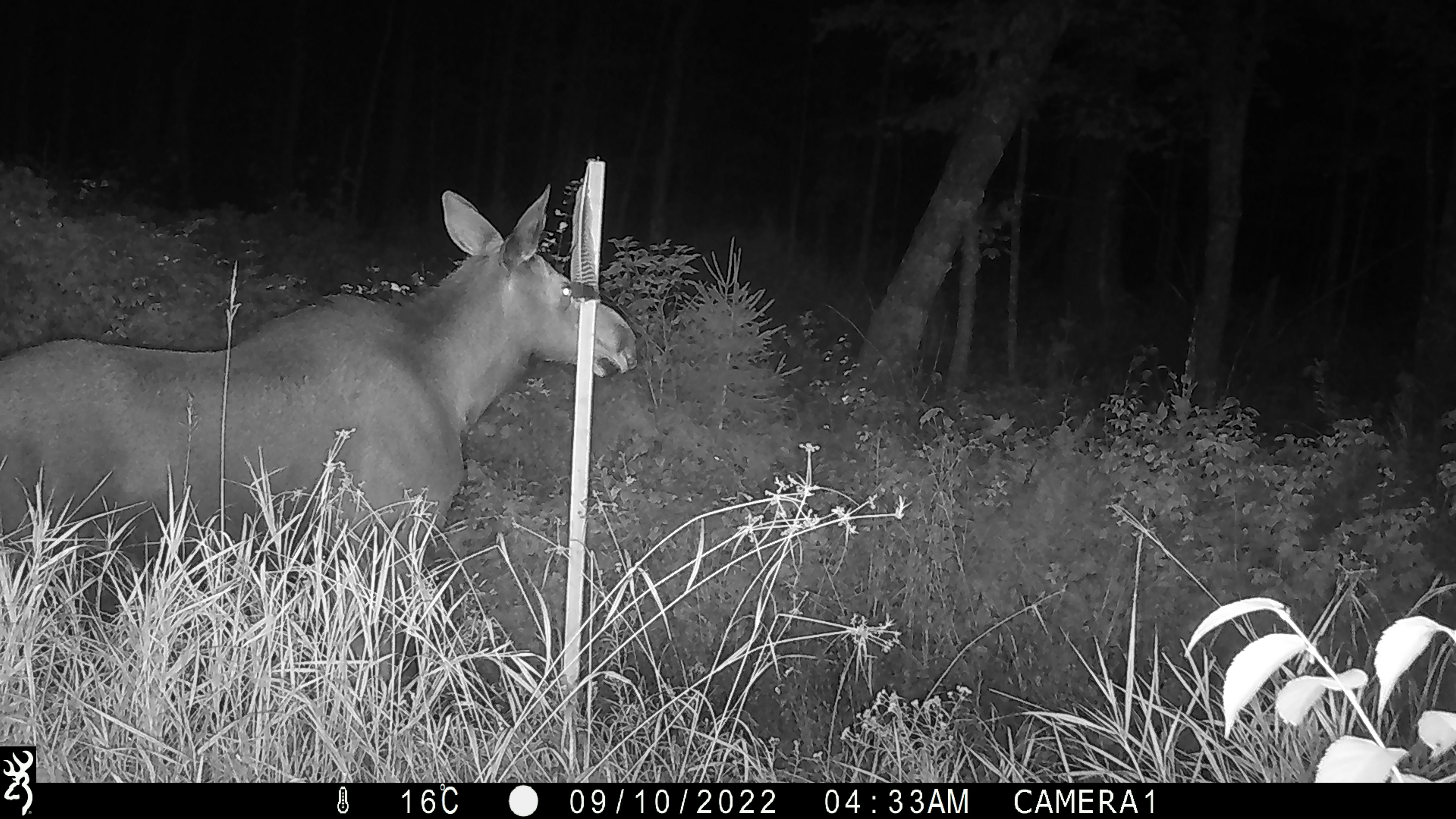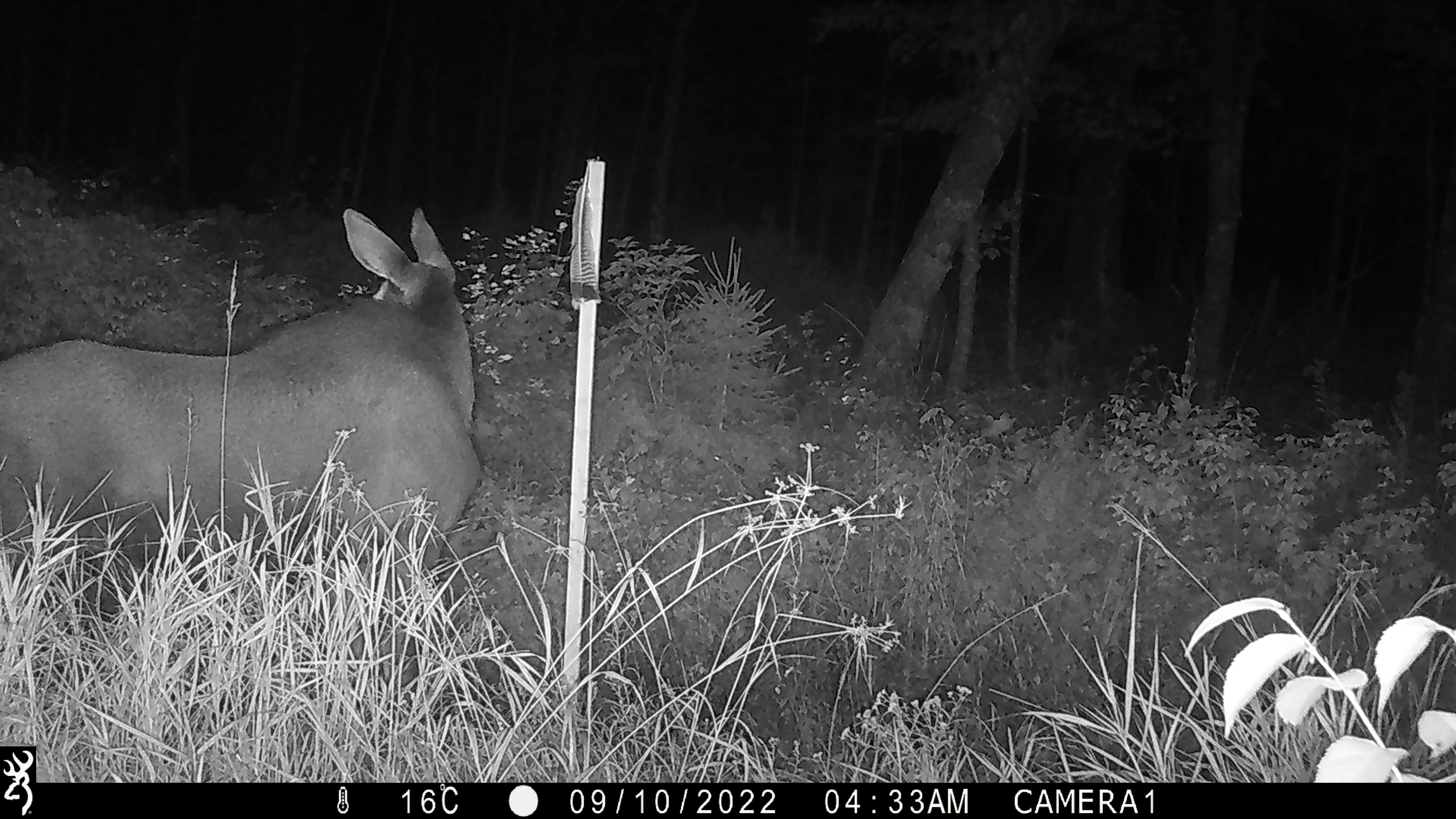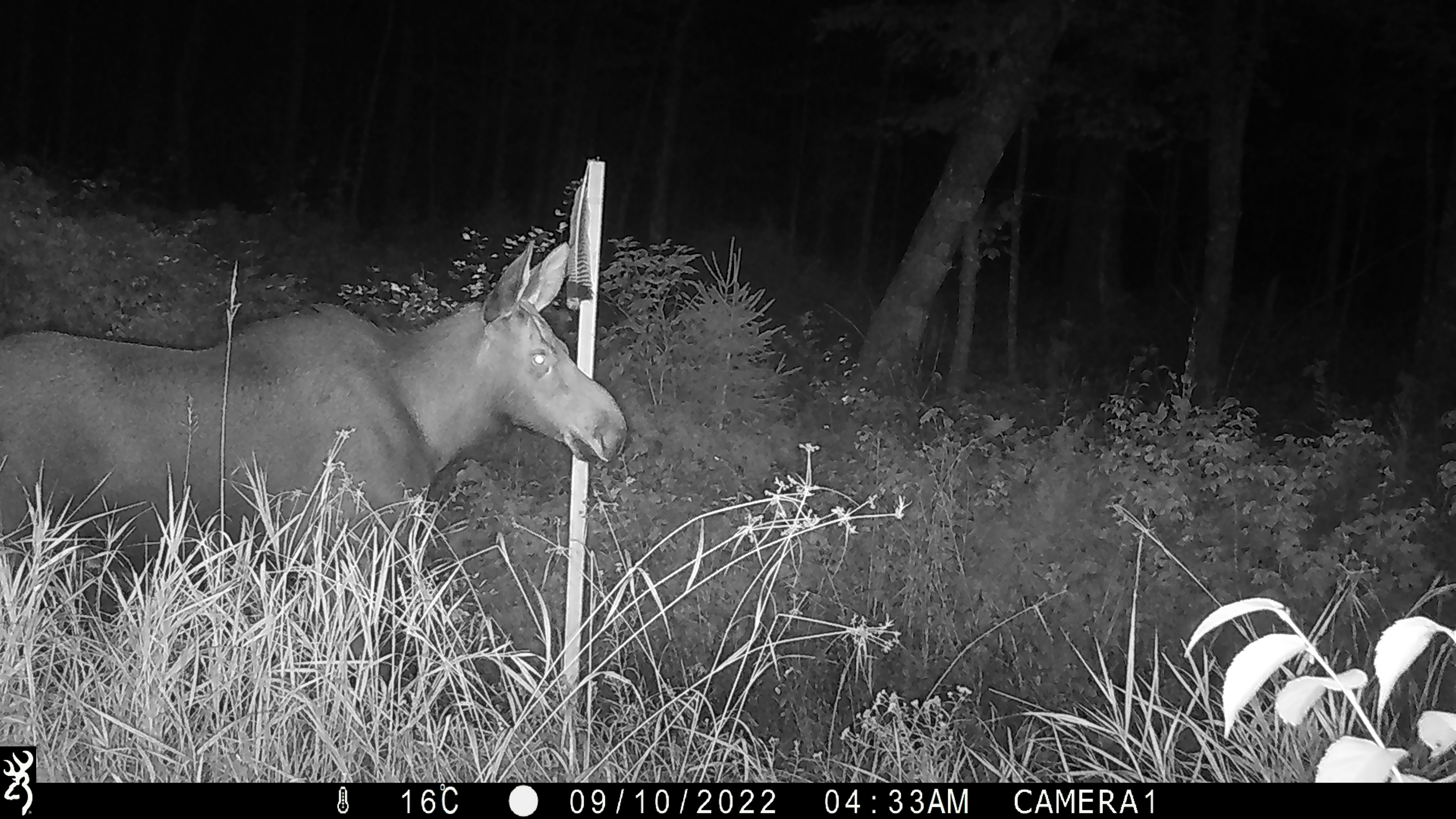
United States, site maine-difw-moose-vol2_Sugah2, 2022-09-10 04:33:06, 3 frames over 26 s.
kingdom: Animalia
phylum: Chordata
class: Mammalia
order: Artiodactyla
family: Cervidae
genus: Alces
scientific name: Alces alces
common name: moose